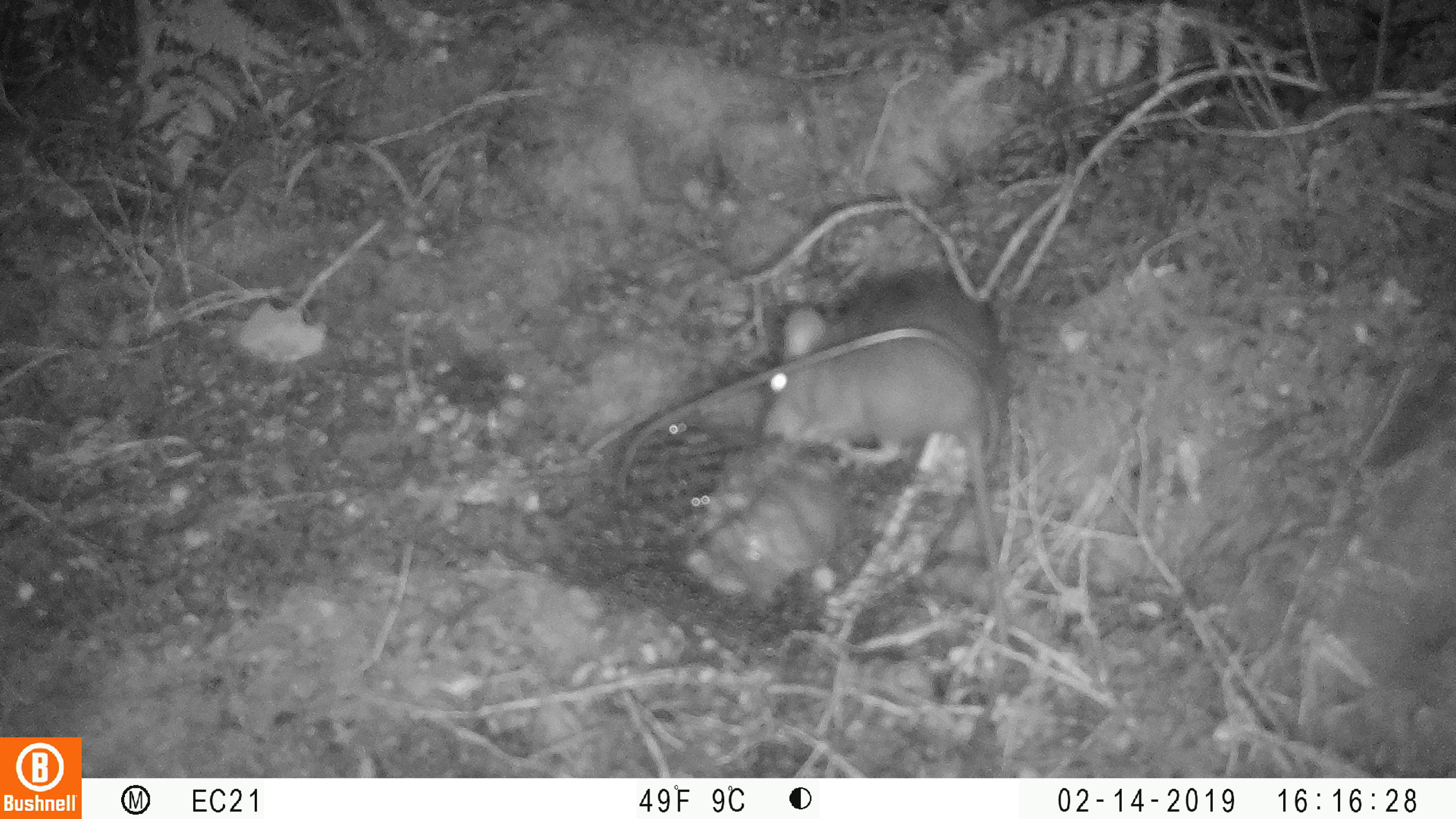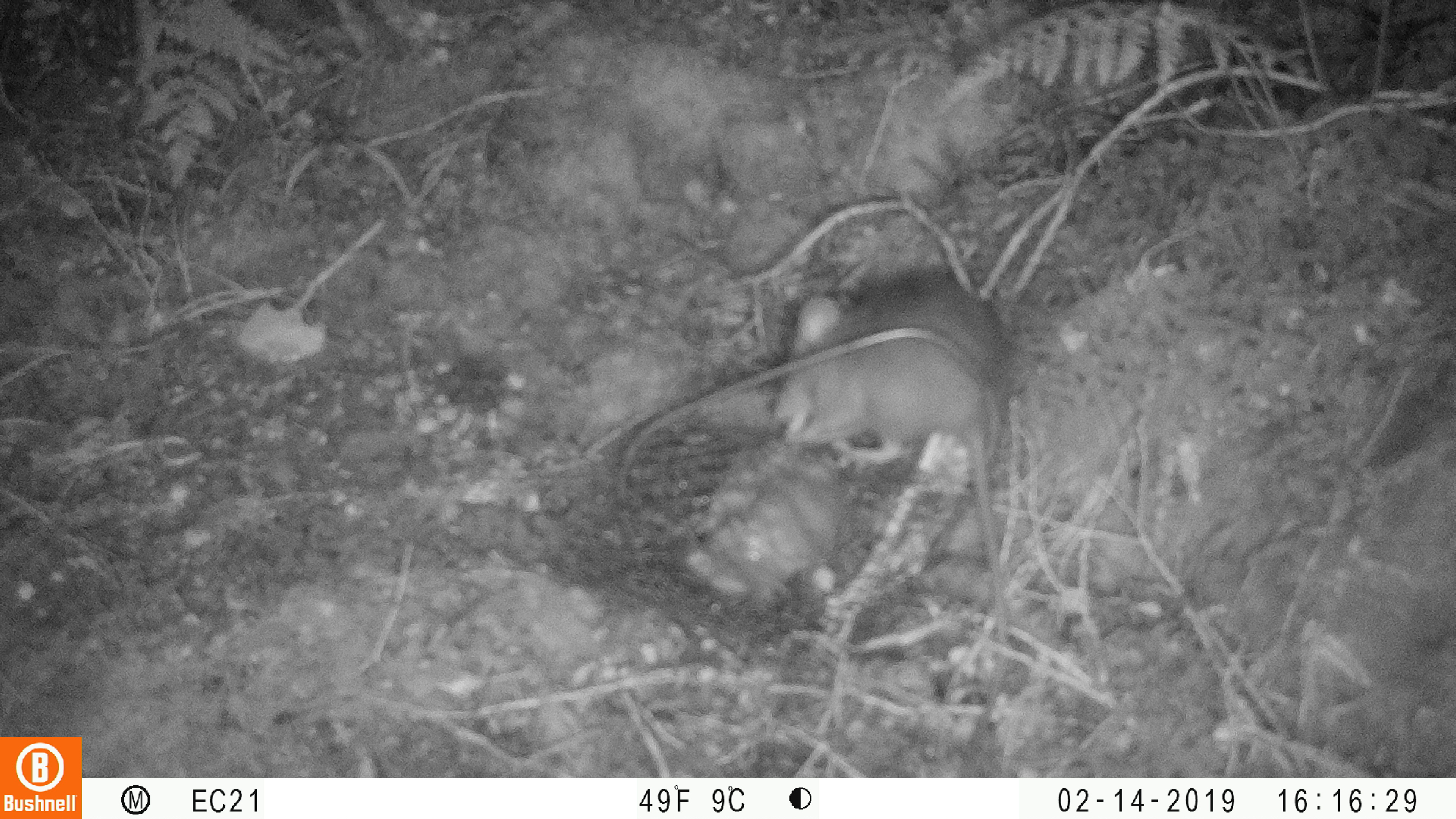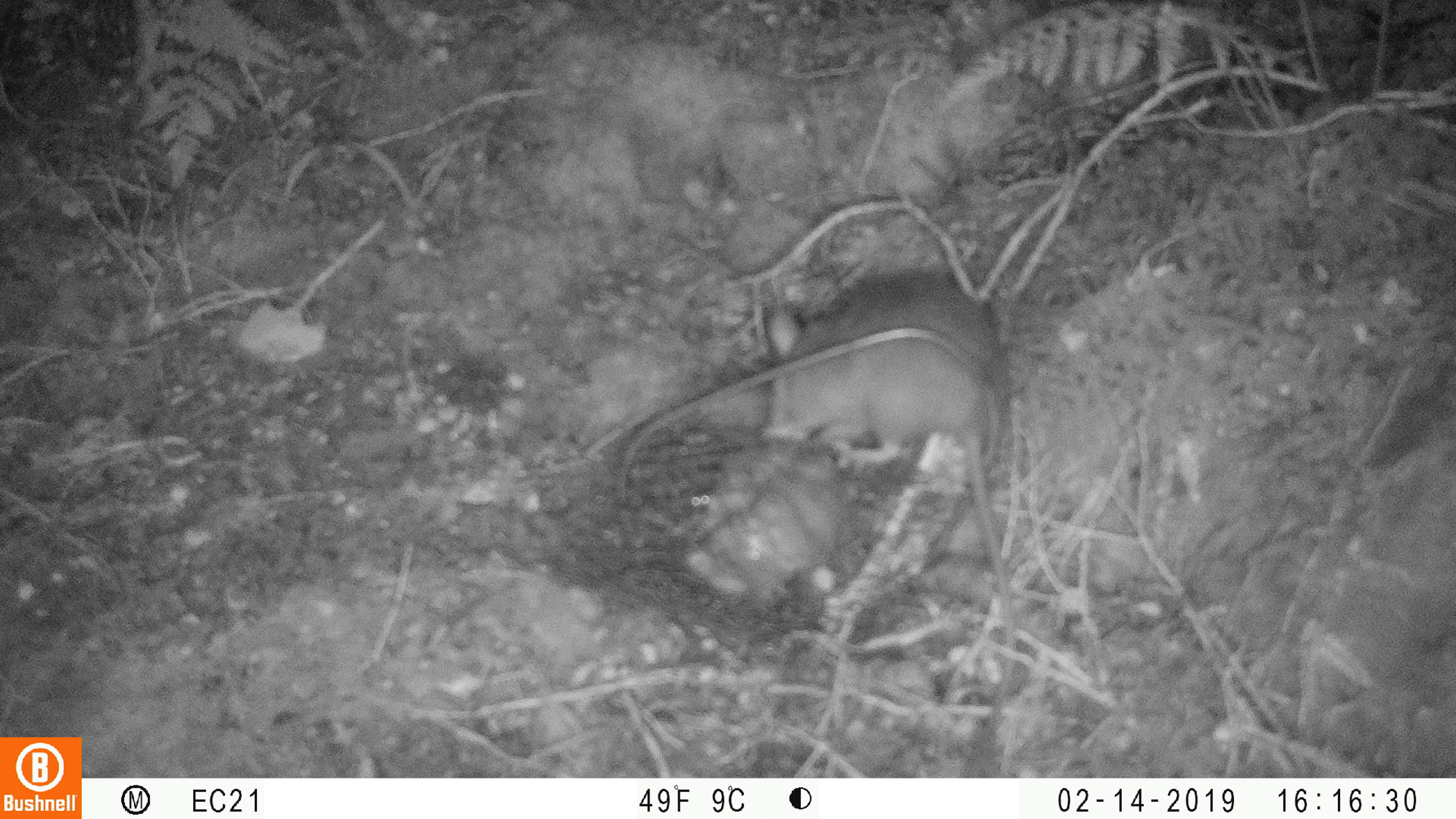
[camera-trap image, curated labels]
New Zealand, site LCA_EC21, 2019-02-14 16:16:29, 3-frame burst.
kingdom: Animalia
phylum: Chordata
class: Mammalia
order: Rodentia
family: Muridae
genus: Rattus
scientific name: Rattus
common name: rat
Rat (Rattus).